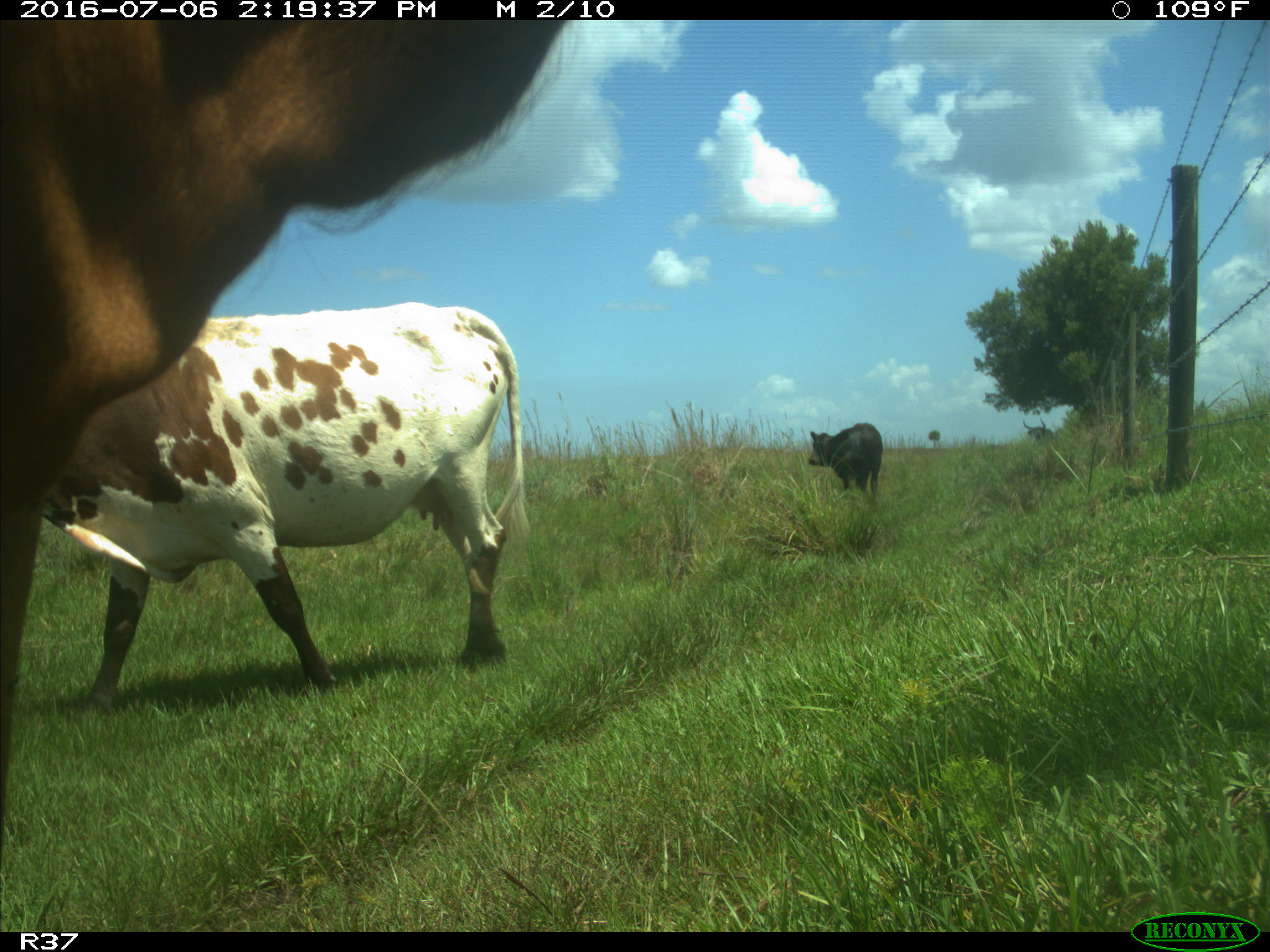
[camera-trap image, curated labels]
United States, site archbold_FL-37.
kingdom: Animalia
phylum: Chordata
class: Mammalia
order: Artiodactyla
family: Bovidae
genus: Bos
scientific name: Bos taurus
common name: domestic cow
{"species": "Bos taurus (domestic cow)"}